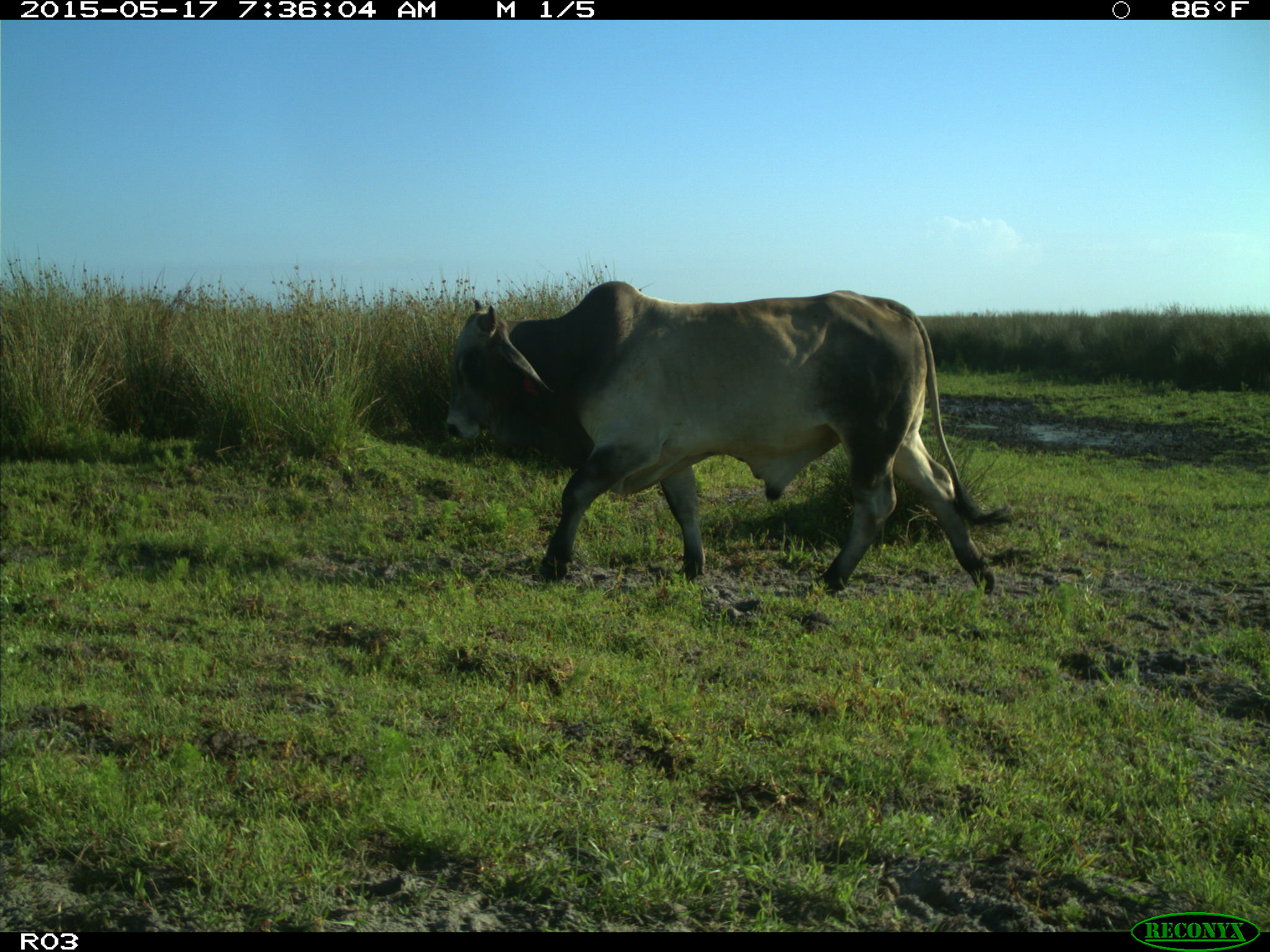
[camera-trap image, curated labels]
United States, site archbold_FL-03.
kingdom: Animalia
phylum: Chordata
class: Mammalia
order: Artiodactyla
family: Bovidae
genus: Bos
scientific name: Bos taurus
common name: domestic cow